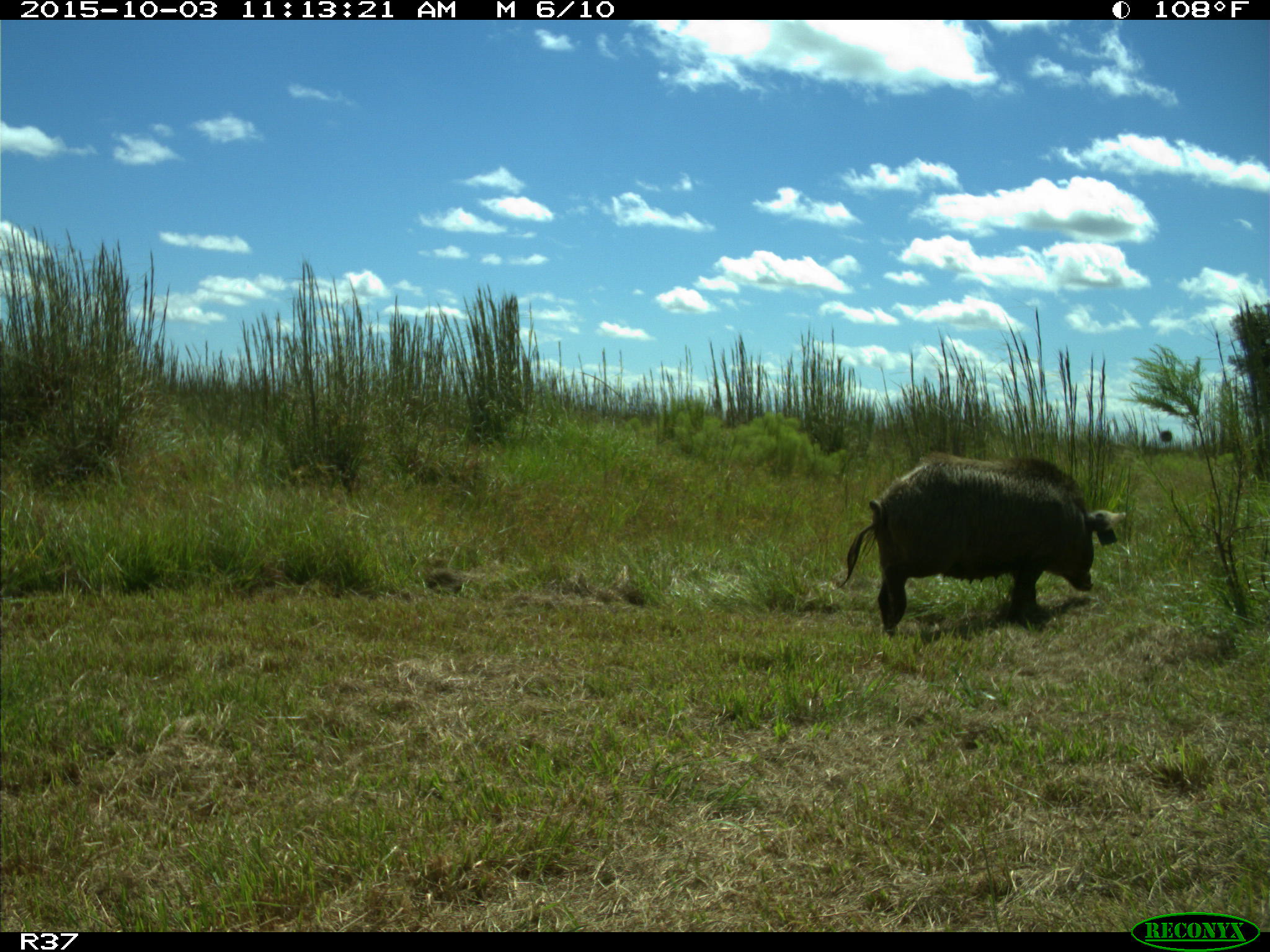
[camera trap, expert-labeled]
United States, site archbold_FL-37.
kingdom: Animalia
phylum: Chordata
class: Mammalia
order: Artiodactyla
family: Suidae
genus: Sus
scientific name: Sus scrofa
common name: wild boar